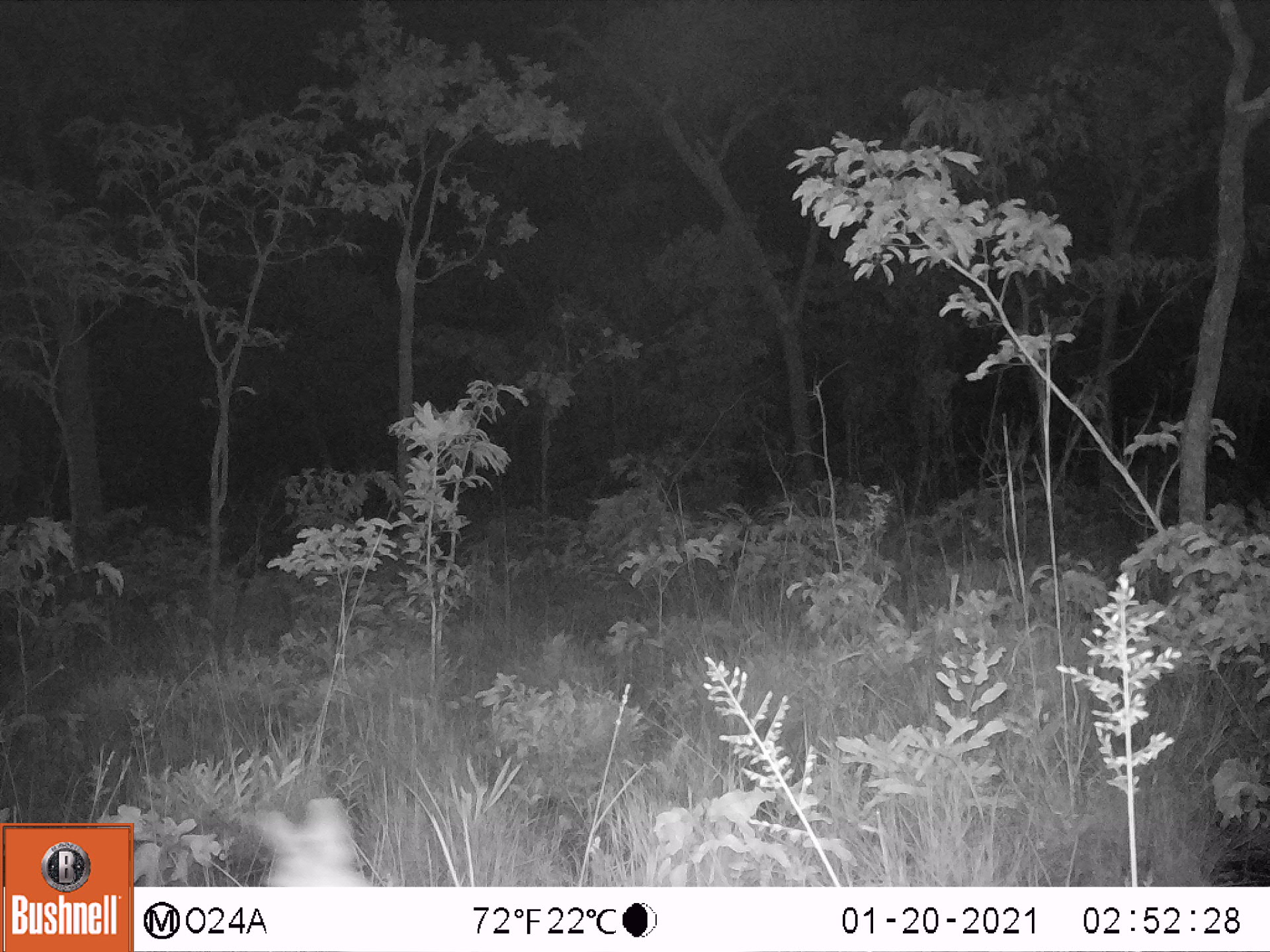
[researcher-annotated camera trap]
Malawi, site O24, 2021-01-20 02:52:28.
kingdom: Animalia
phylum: Chordata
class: Mammalia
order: Artiodactyla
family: Bovidae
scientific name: Antilopinae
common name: small antelope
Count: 1.